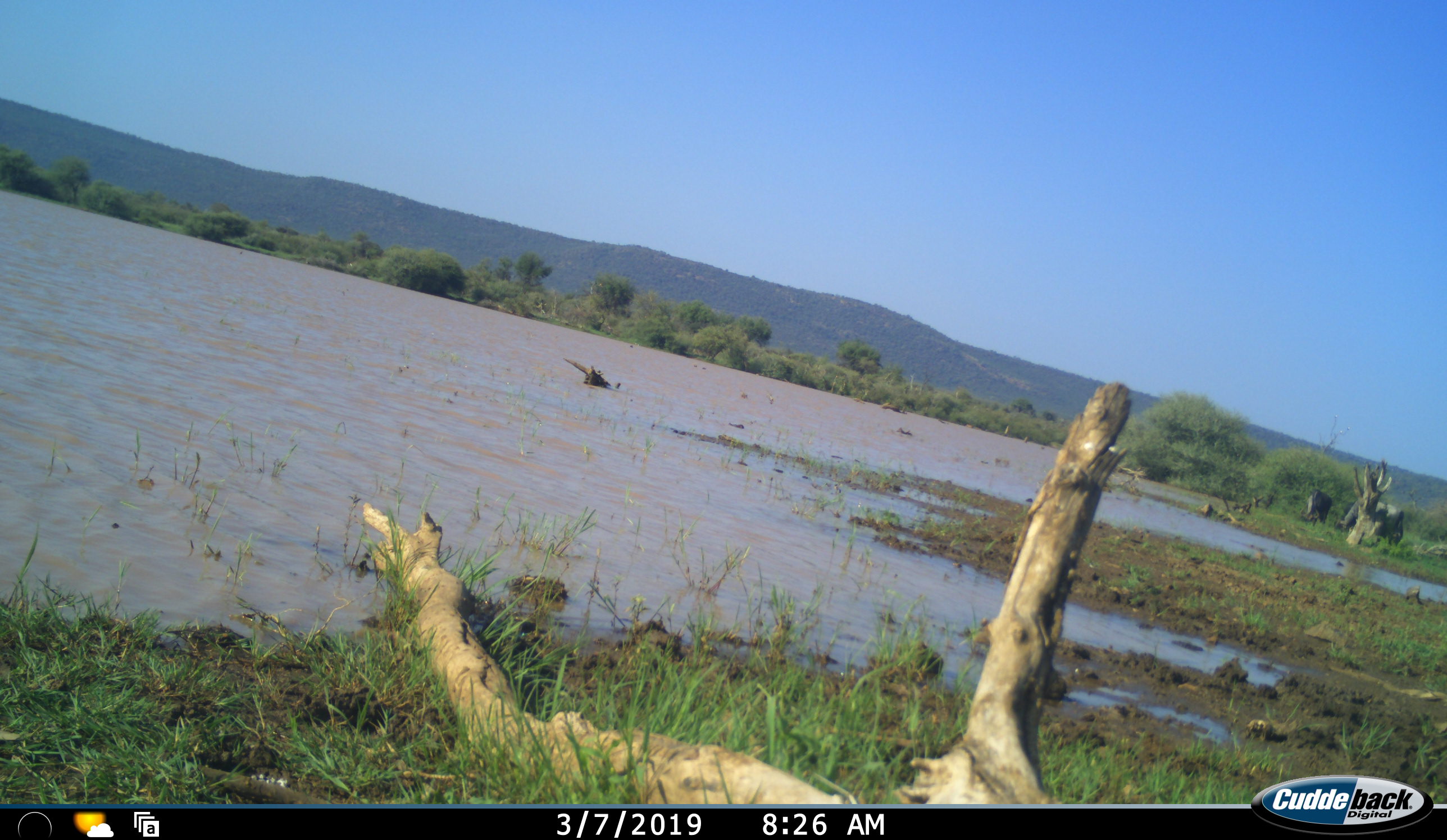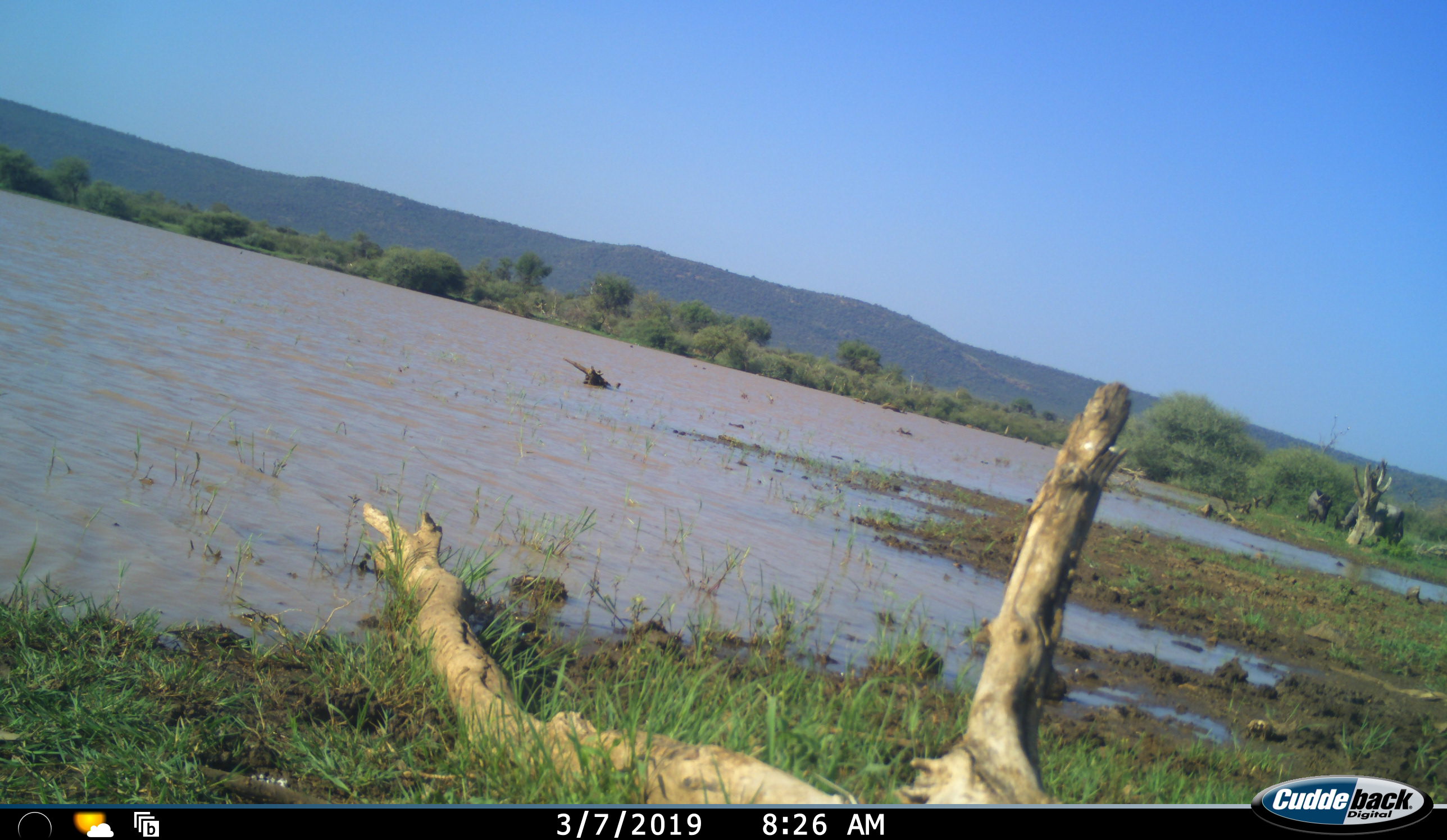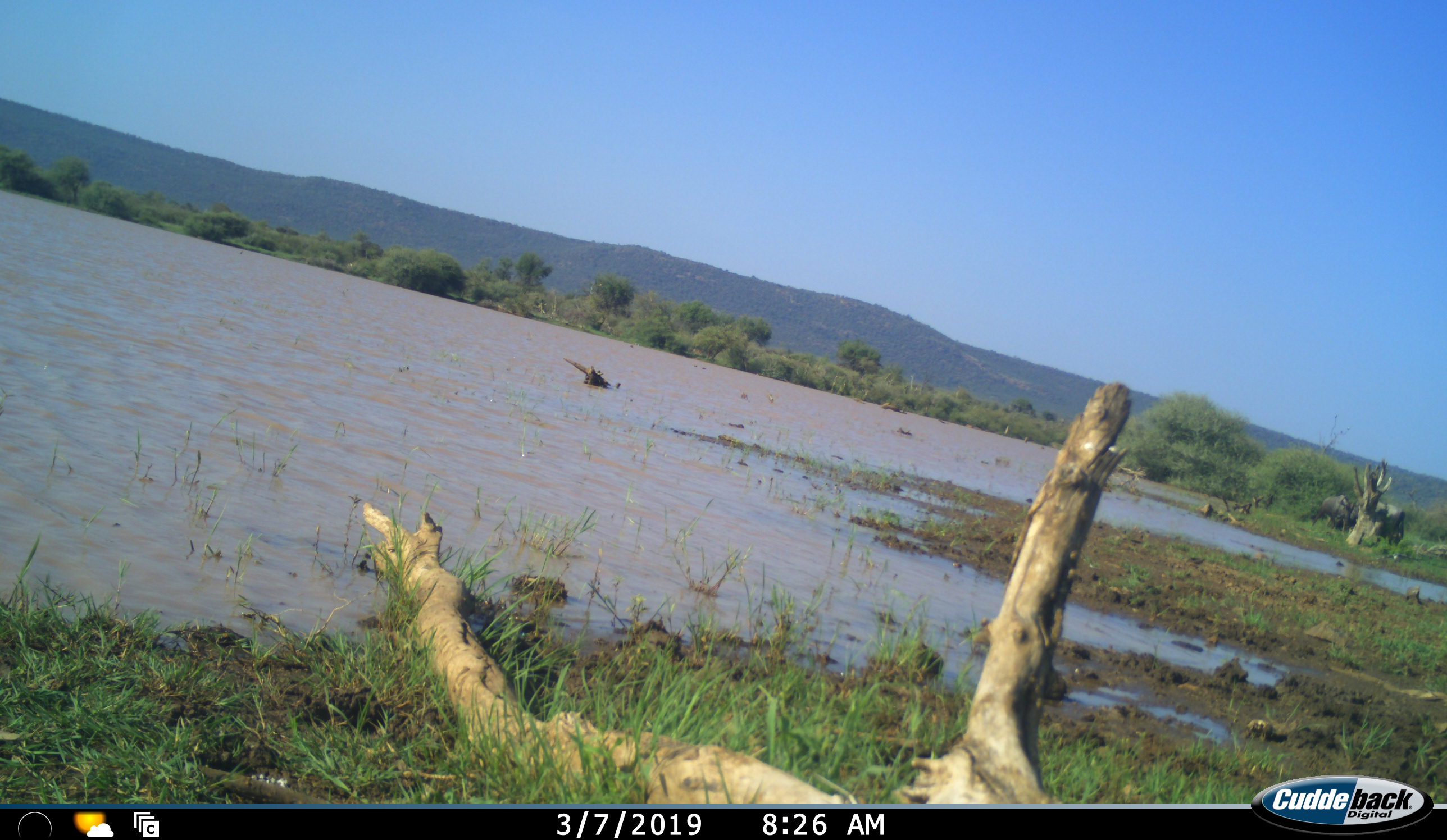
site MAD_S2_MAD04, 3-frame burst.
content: unidentified animal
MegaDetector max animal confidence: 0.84